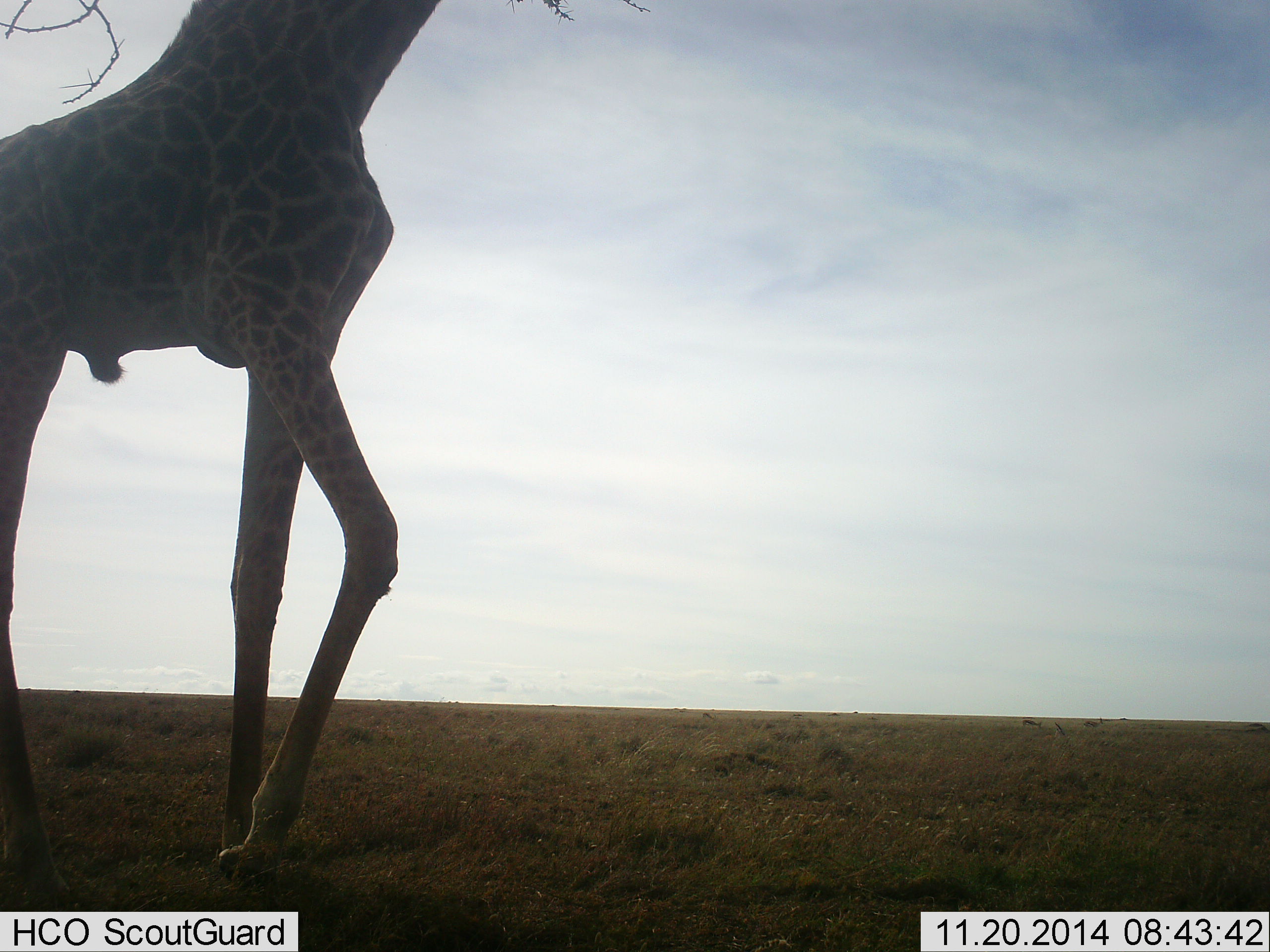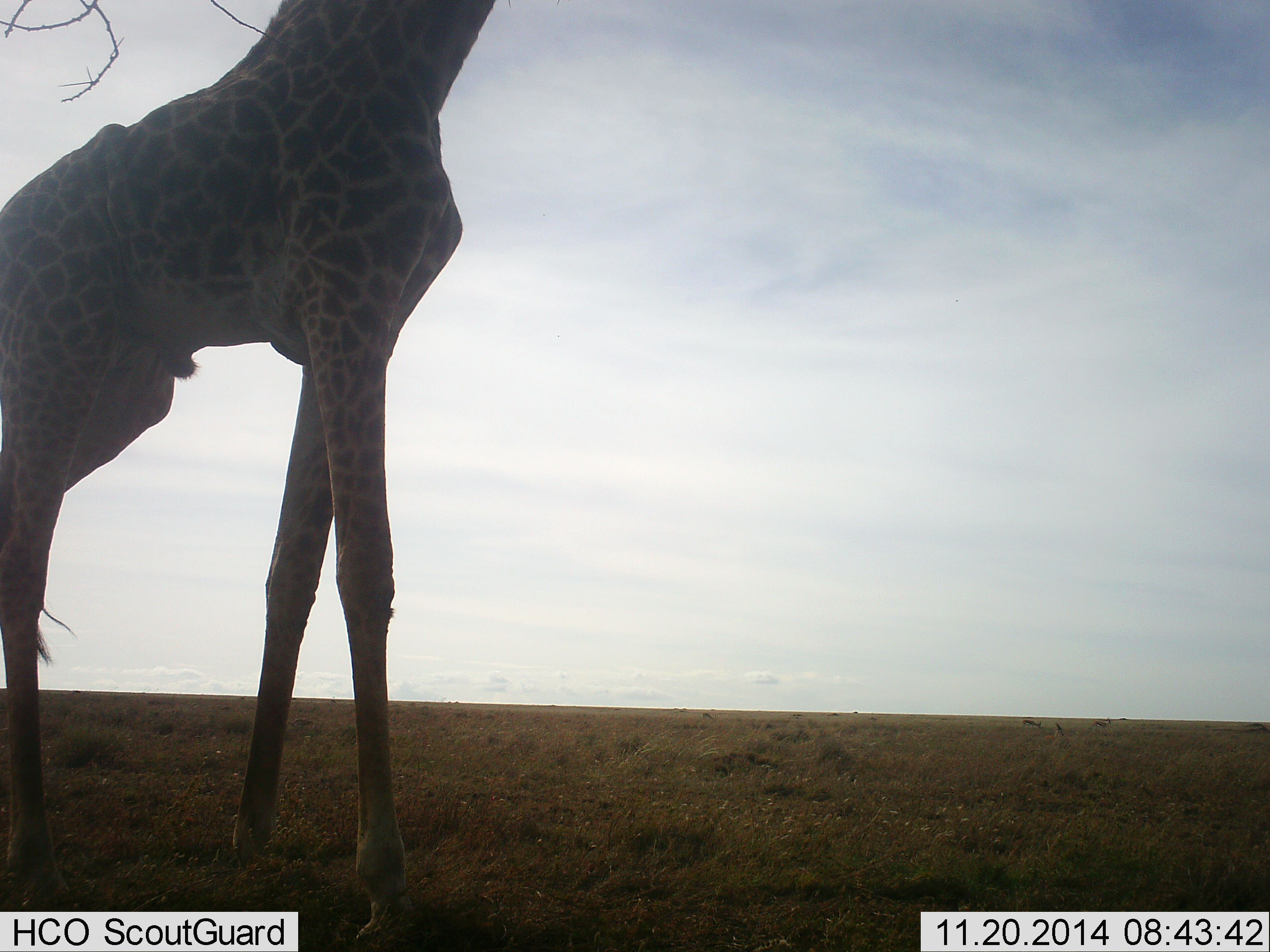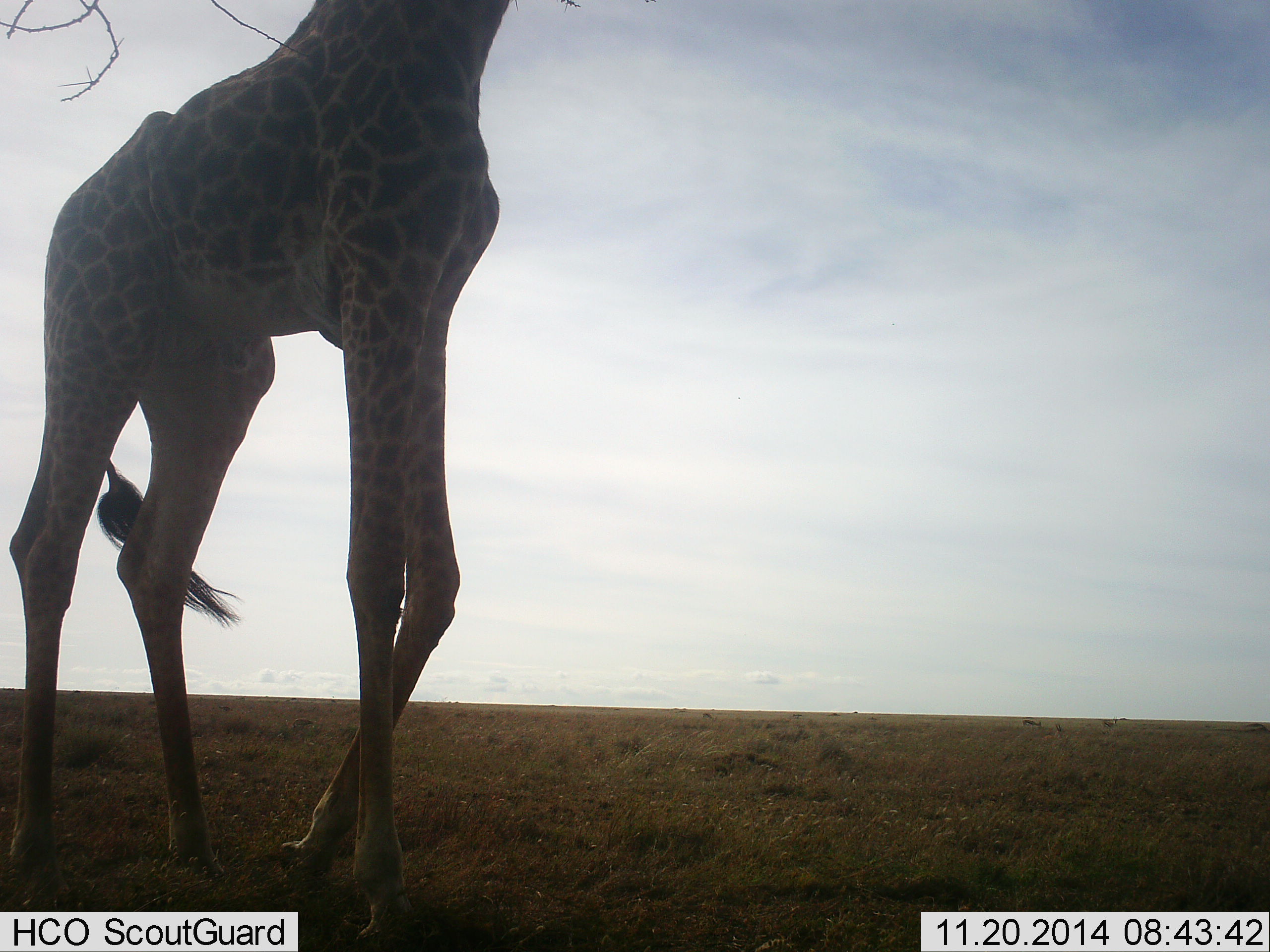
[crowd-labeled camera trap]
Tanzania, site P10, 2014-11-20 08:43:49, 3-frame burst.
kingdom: Animalia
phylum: Chordata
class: Mammalia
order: Artiodactyla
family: Giraffidae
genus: Giraffa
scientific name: Giraffa camelopardalis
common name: giraffe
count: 1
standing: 30%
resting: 0%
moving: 70%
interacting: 0%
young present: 0%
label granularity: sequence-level